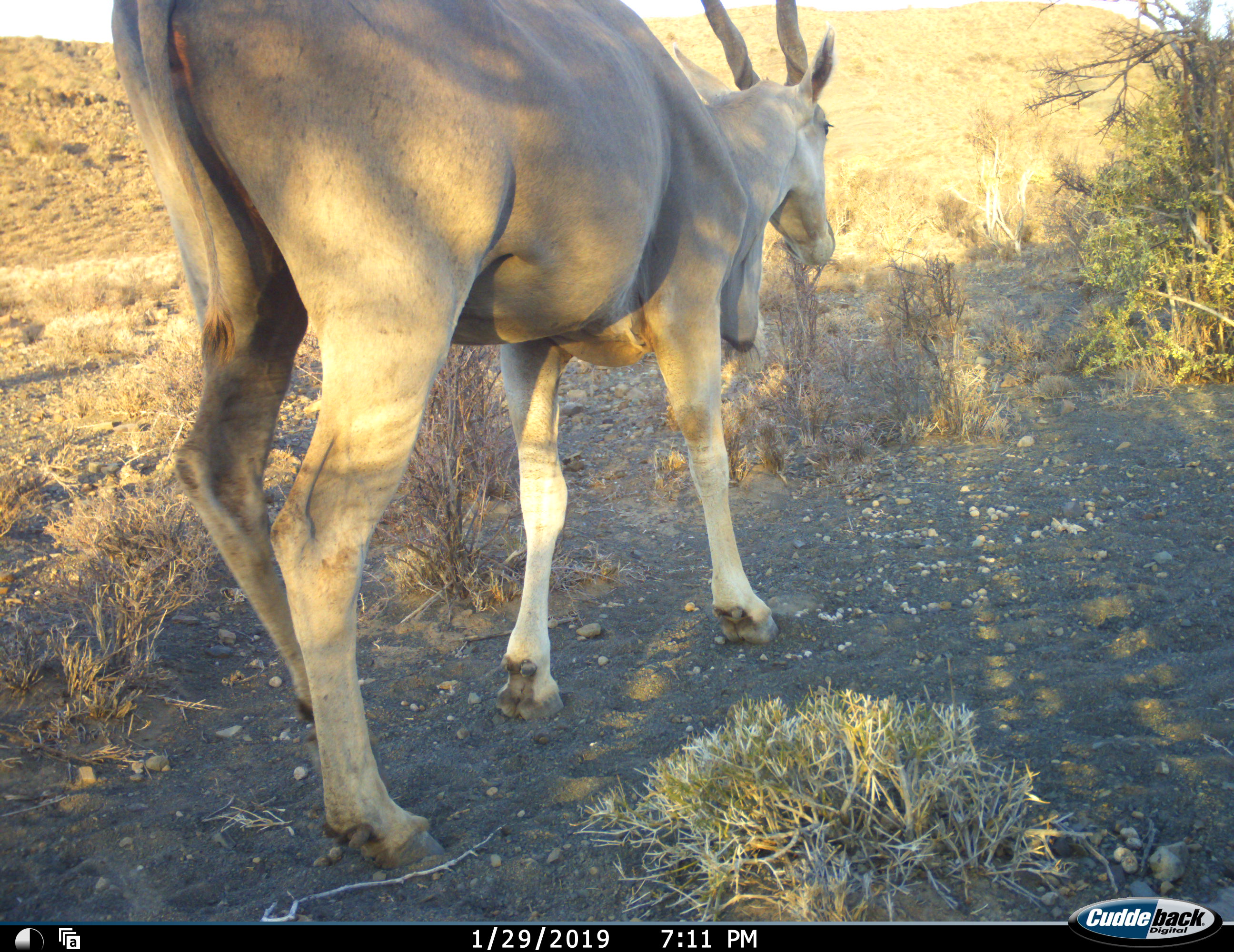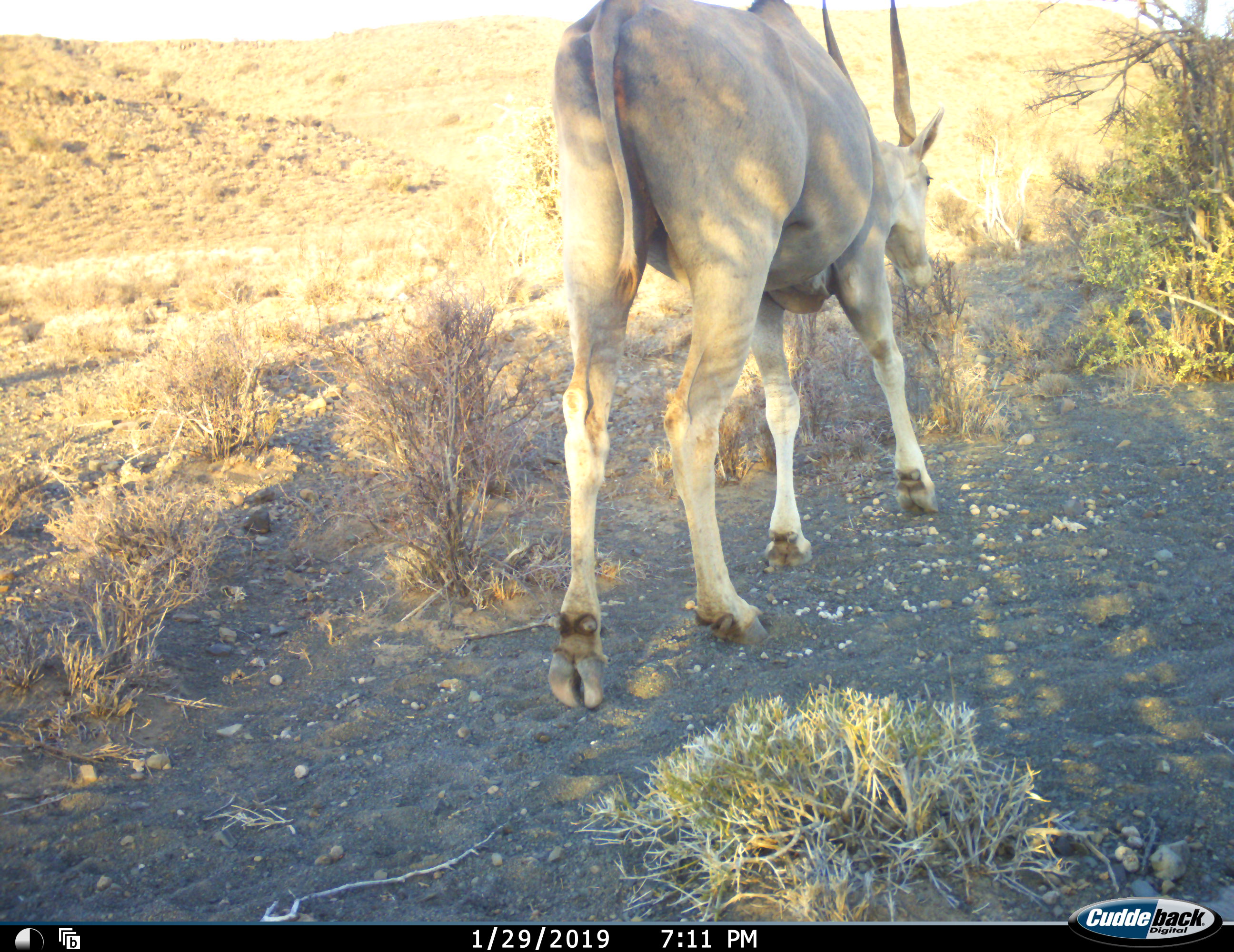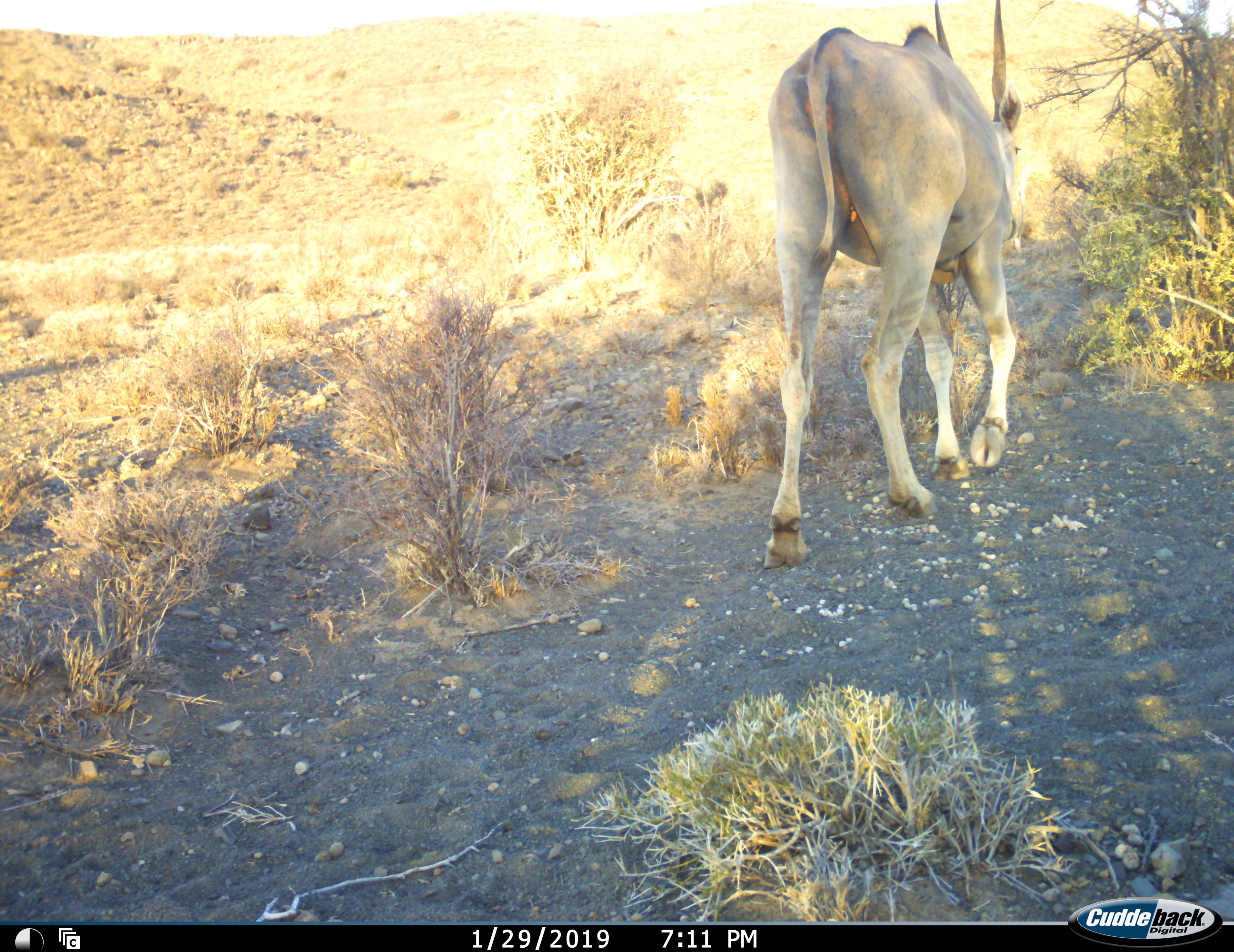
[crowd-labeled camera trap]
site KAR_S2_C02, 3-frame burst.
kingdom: Animalia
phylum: Chordata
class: Mammalia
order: Artiodactyla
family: Bovidae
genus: Tragelaphus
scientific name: Tragelaphus oryx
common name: eland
Eland (Tragelaphus oryx), count 1. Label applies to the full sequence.